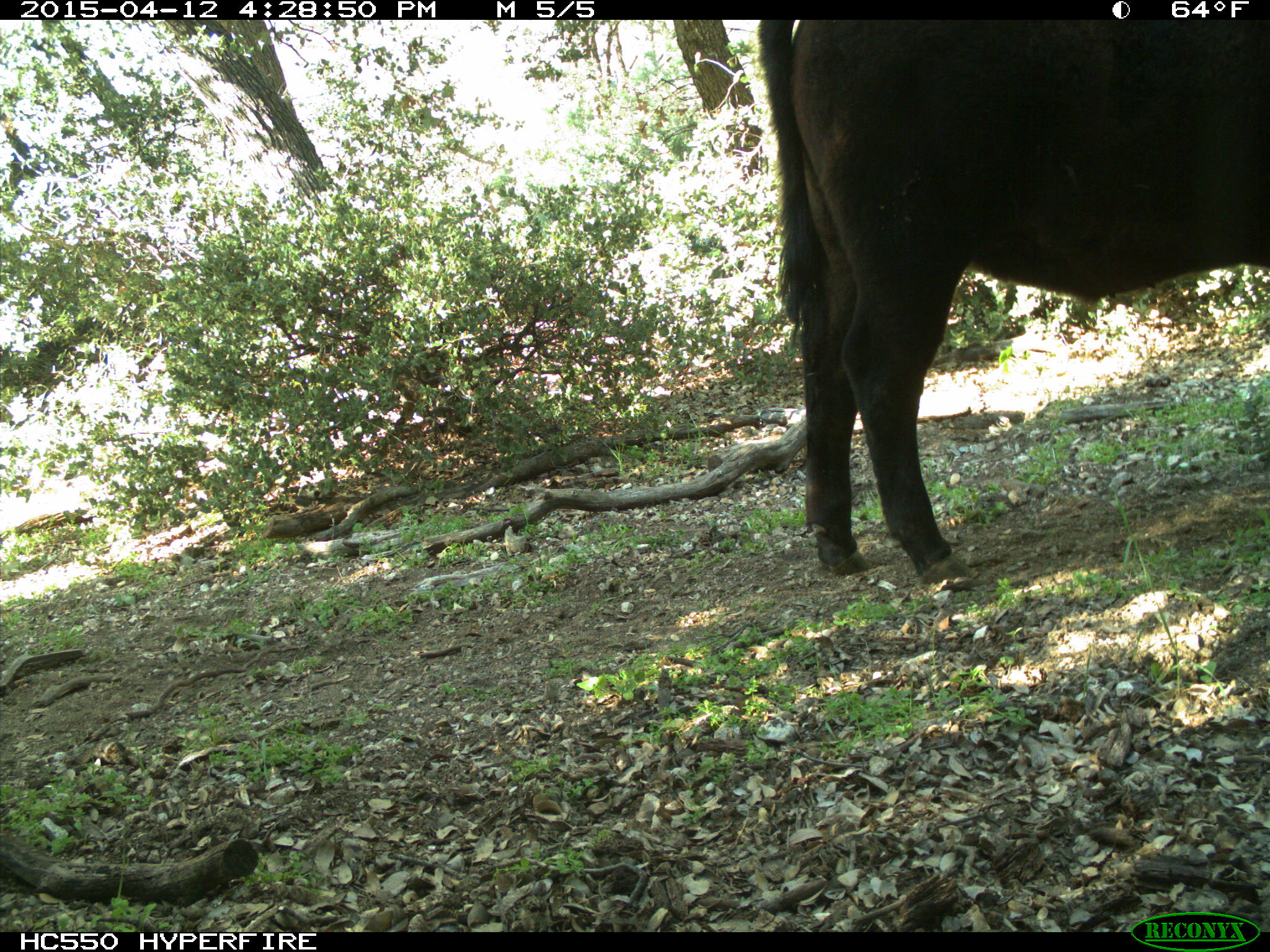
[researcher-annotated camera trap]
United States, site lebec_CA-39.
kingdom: Animalia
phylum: Chordata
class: Mammalia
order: Artiodactyla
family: Bovidae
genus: Bos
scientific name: Bos taurus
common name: domestic cow